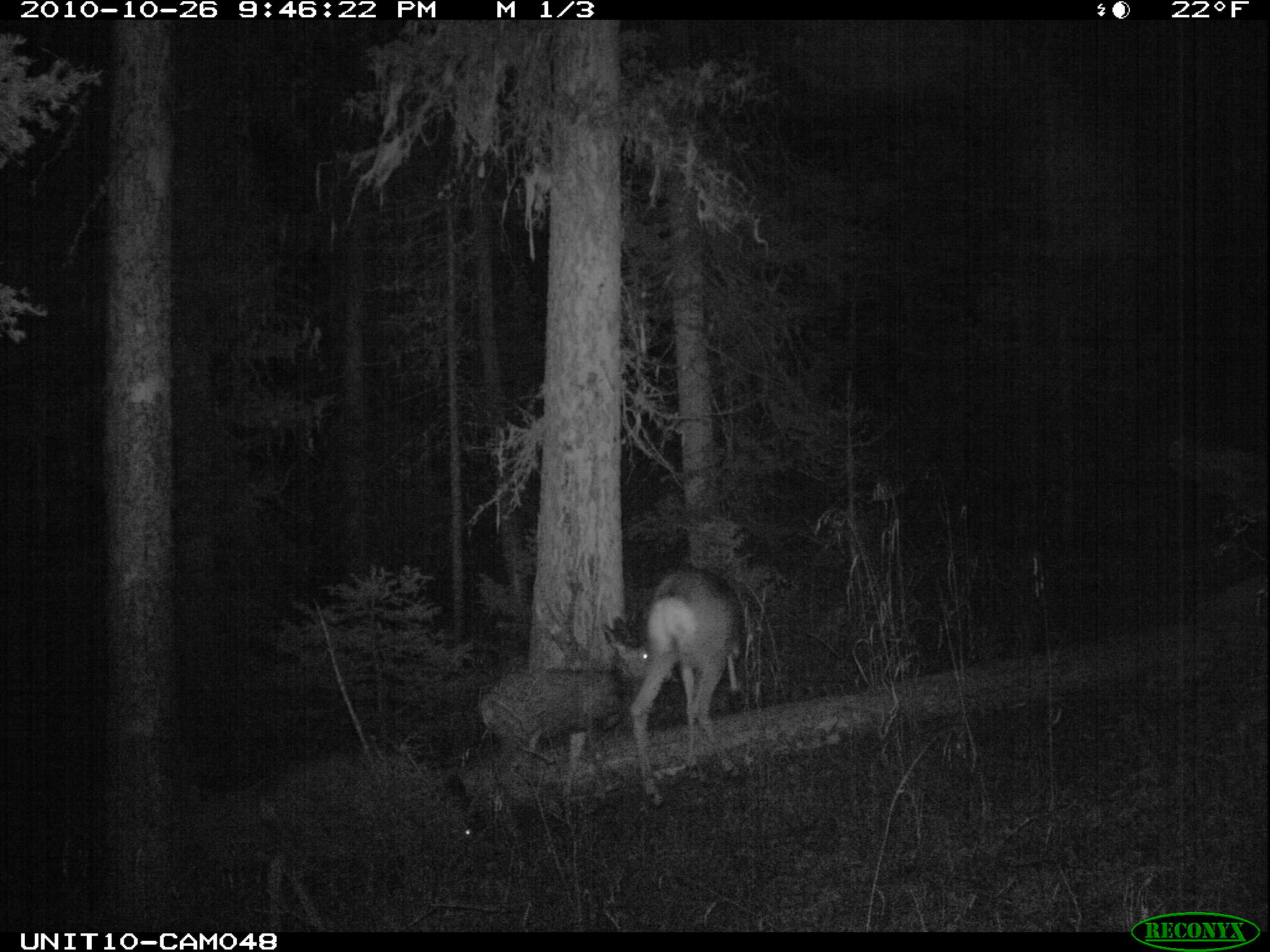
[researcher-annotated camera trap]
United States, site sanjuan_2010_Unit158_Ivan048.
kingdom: Animalia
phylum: Chordata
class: Mammalia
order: Artiodactyla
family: Cervidae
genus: Odocoileus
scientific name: Odocoileus hemionus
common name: mule deer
Odocoileus hemionus (mule deer).